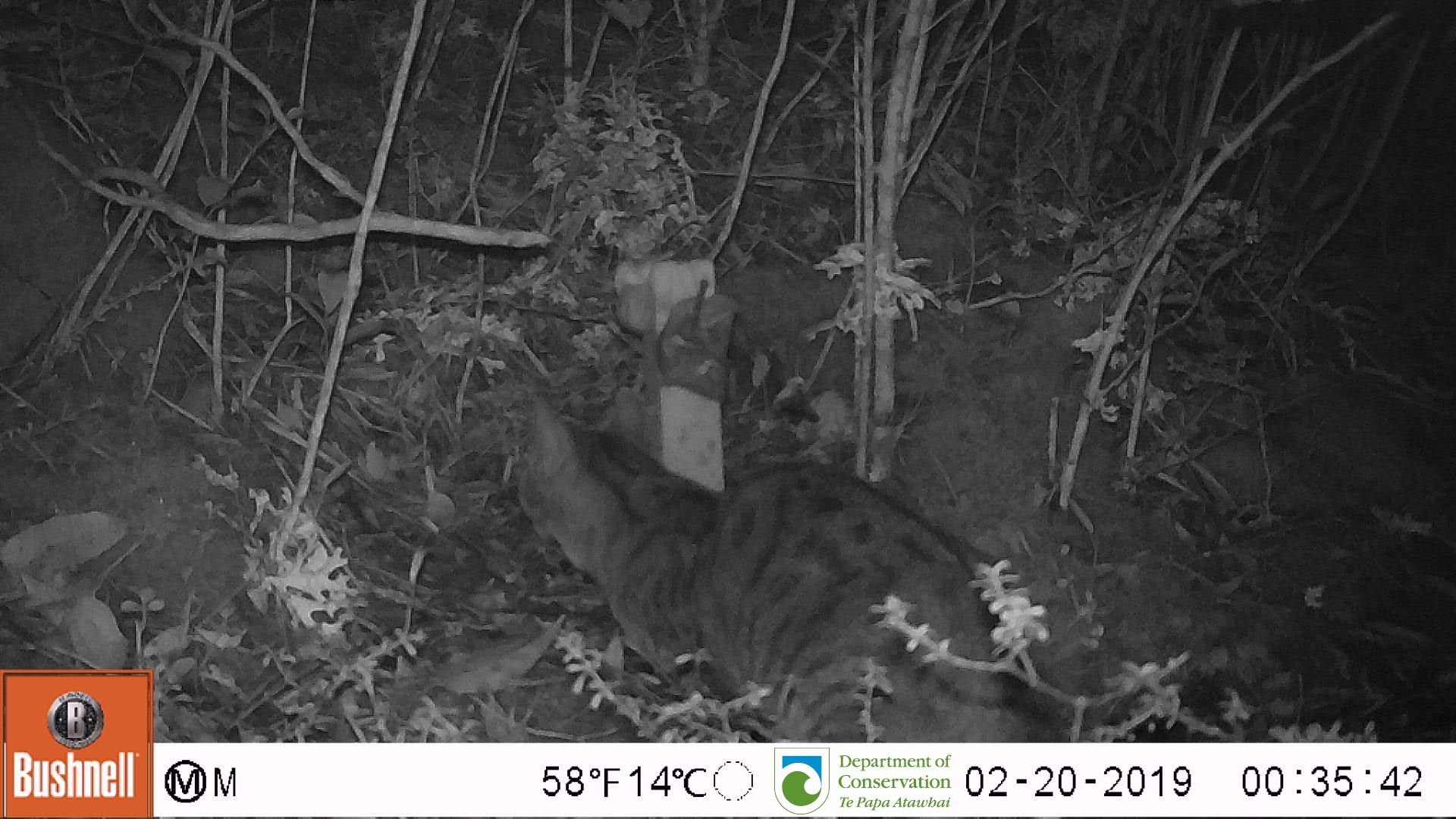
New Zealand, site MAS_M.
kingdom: Animalia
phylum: Chordata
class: Mammalia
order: Carnivora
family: Felidae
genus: Felis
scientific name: Felis catus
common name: domestic cat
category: cat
Cat (domestic cat) (Felis catus).